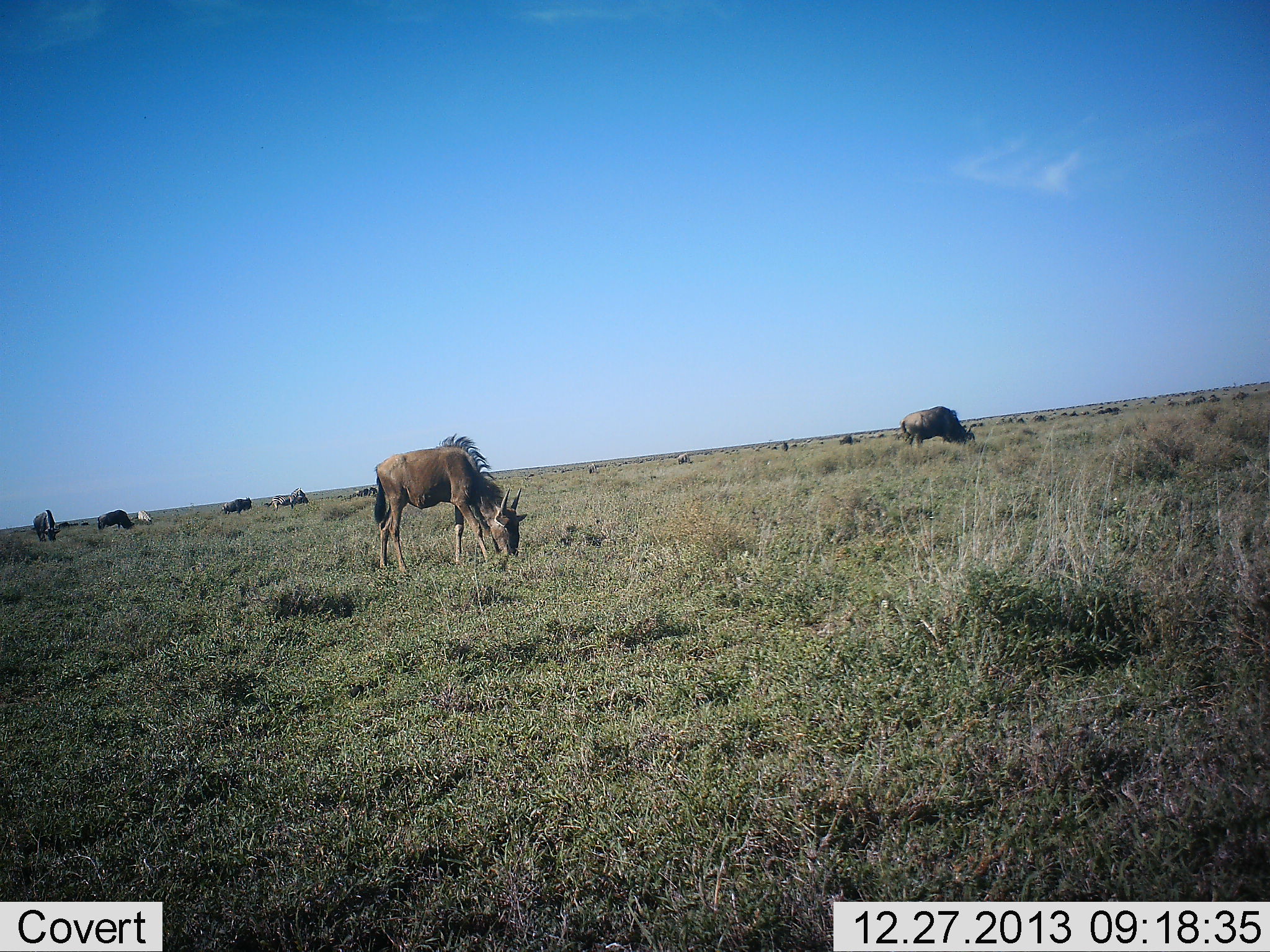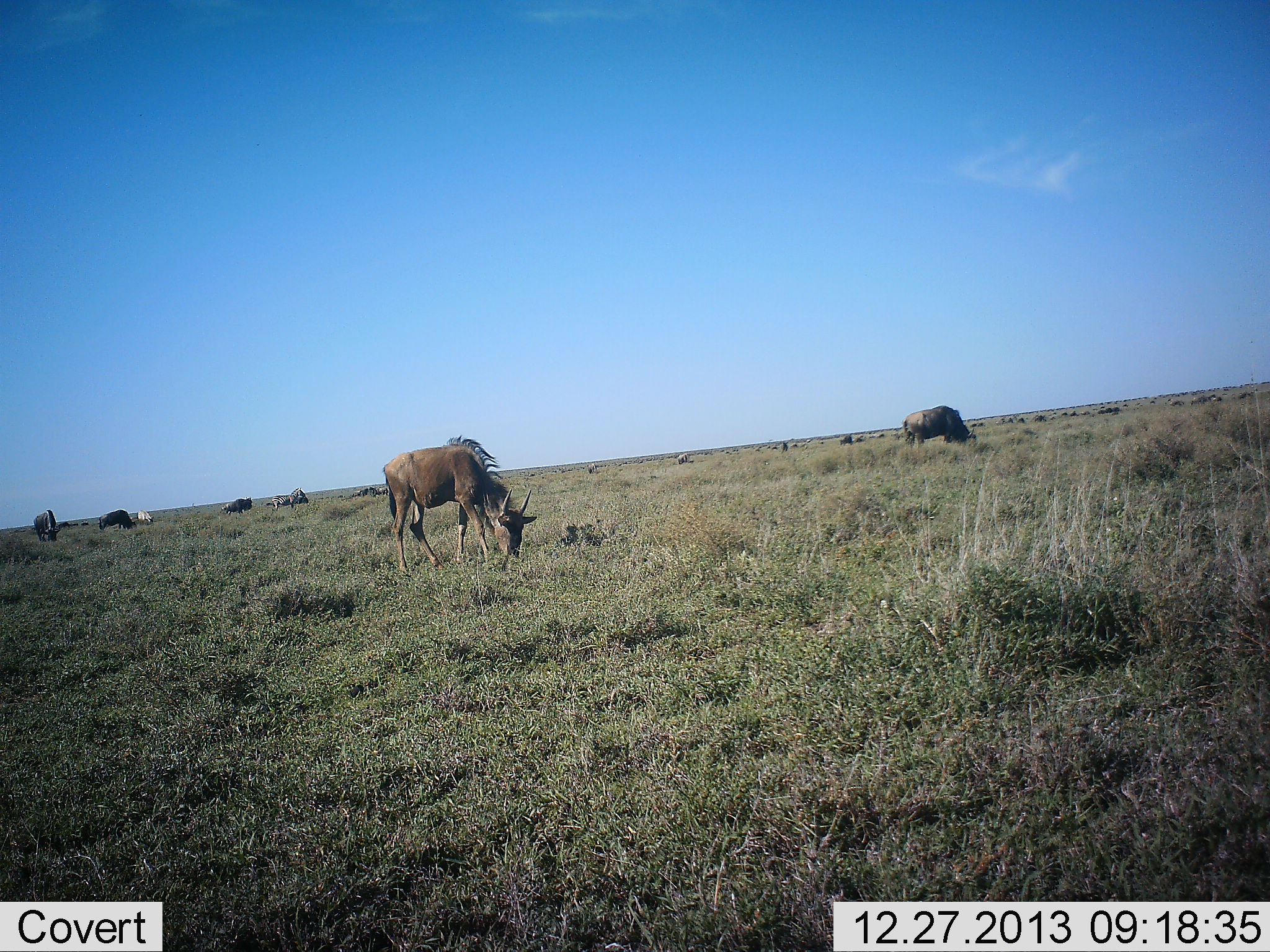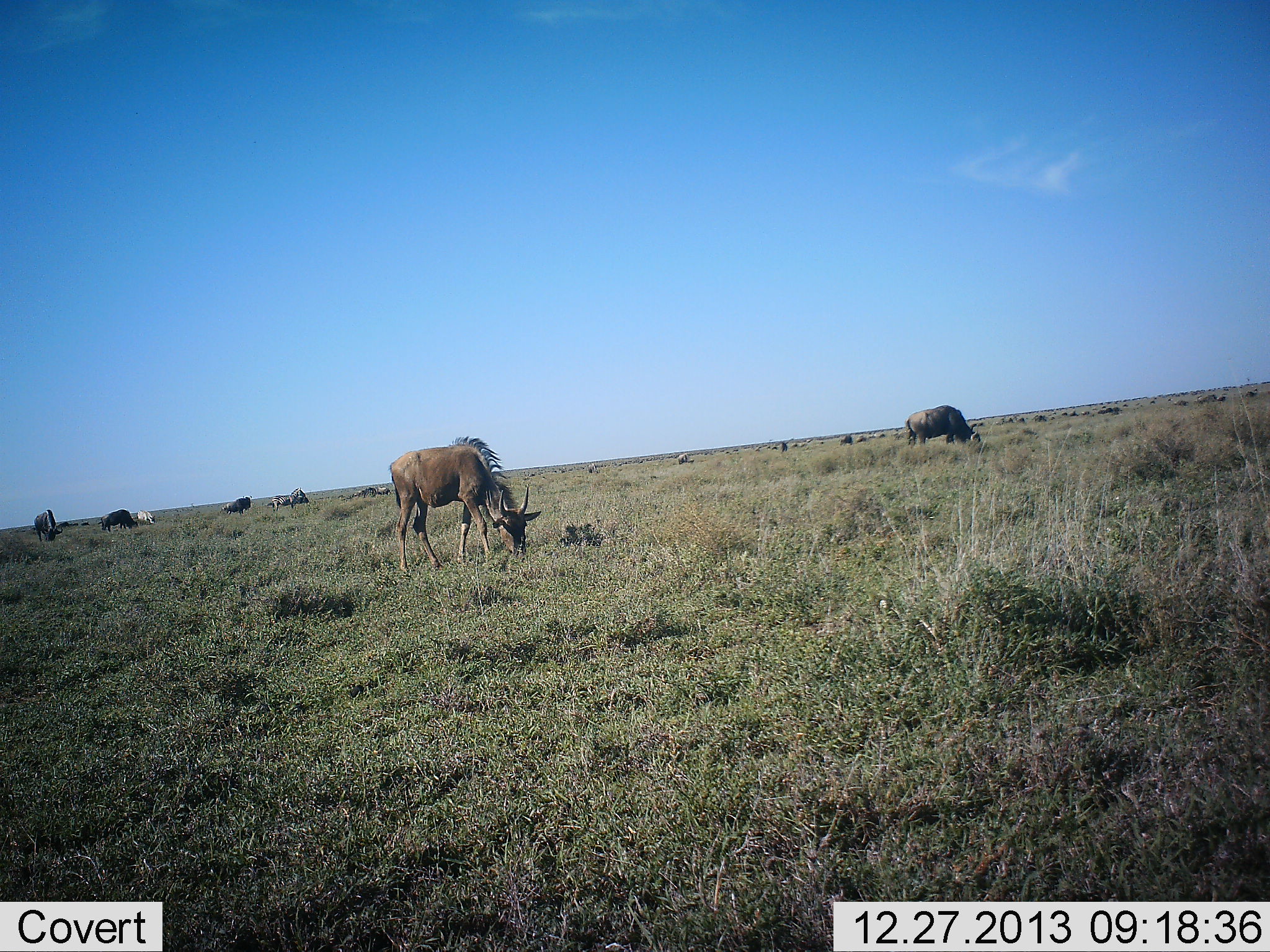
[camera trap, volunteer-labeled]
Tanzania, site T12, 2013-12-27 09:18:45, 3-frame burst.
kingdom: Animalia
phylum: Chordata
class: Mammalia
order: Artiodactyla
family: Bovidae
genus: Connochaetes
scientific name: Connochaetes taurinus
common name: blue wildebeest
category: wildebeest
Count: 11-50.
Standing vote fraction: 22%.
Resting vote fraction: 9%.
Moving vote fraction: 12%.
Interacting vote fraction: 6%.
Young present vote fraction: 3%.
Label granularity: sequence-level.